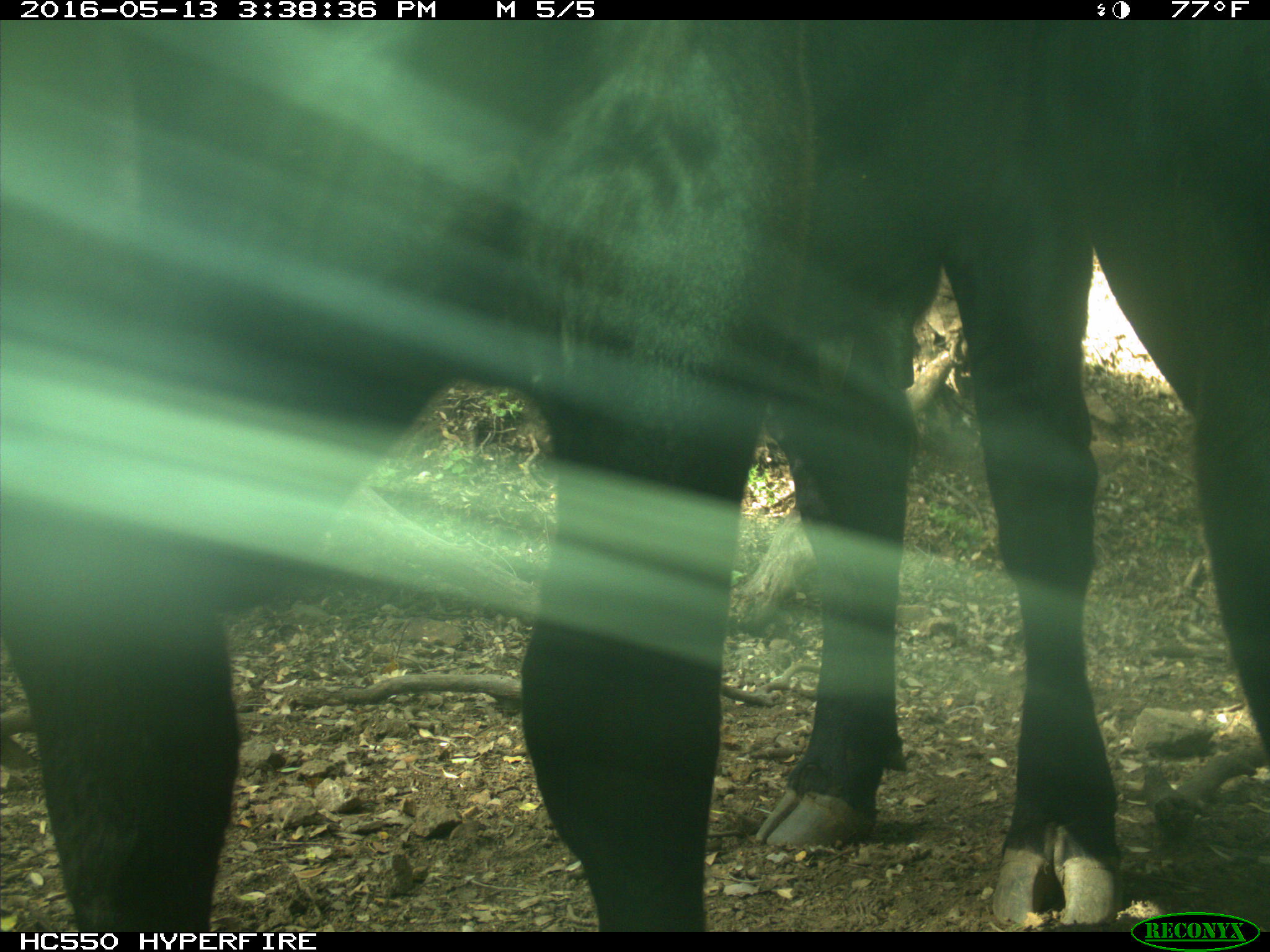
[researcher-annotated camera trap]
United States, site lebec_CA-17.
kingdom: Animalia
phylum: Chordata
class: Mammalia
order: Artiodactyla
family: Bovidae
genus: Bos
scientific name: Bos taurus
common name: domestic cow